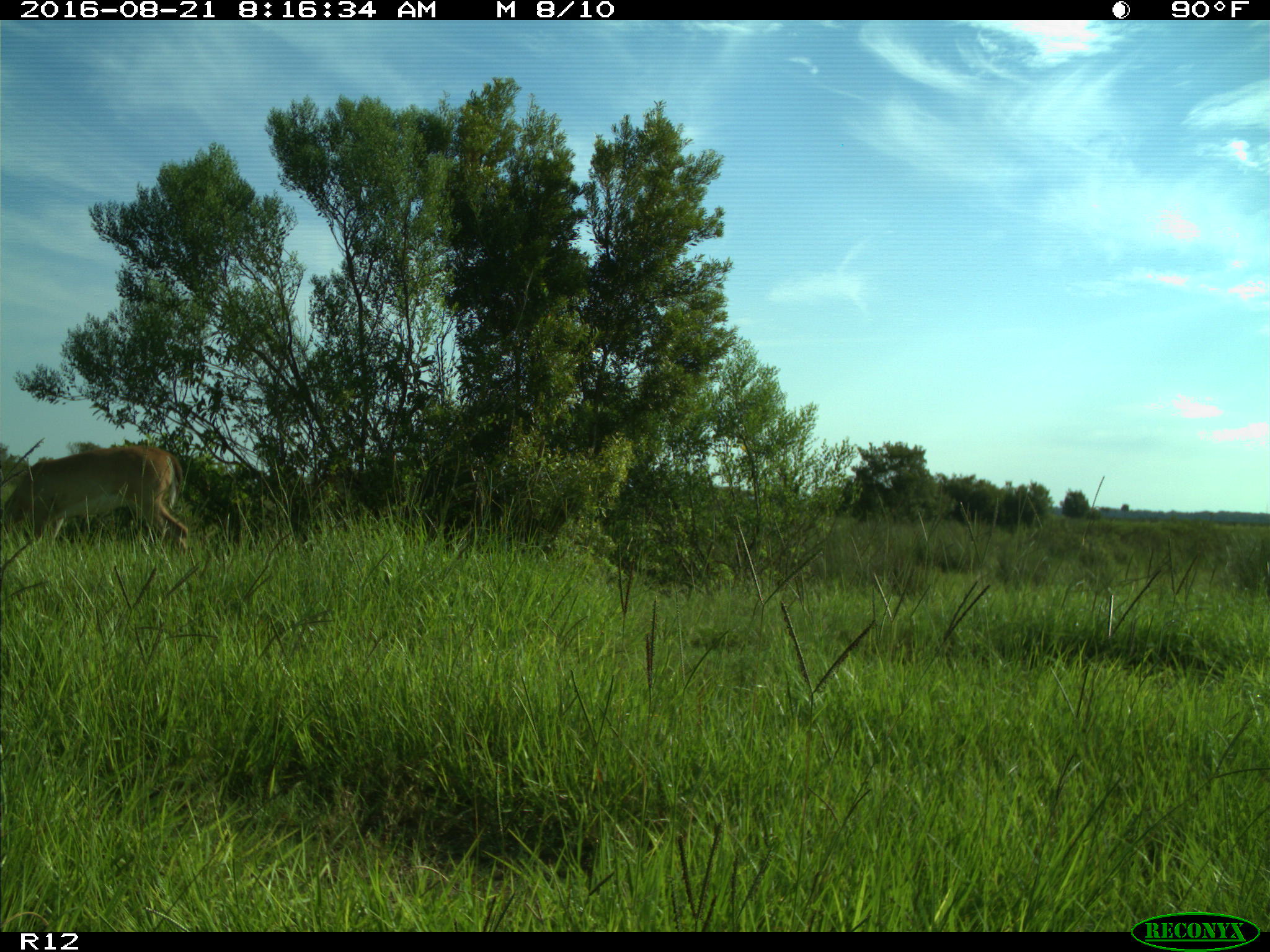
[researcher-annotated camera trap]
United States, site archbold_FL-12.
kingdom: Animalia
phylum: Chordata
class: Mammalia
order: Artiodactyla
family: Cervidae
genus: Odocoileus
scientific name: Odocoileus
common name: deer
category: unidentified deer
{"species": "unidentified deer (deer) (Odocoileus)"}